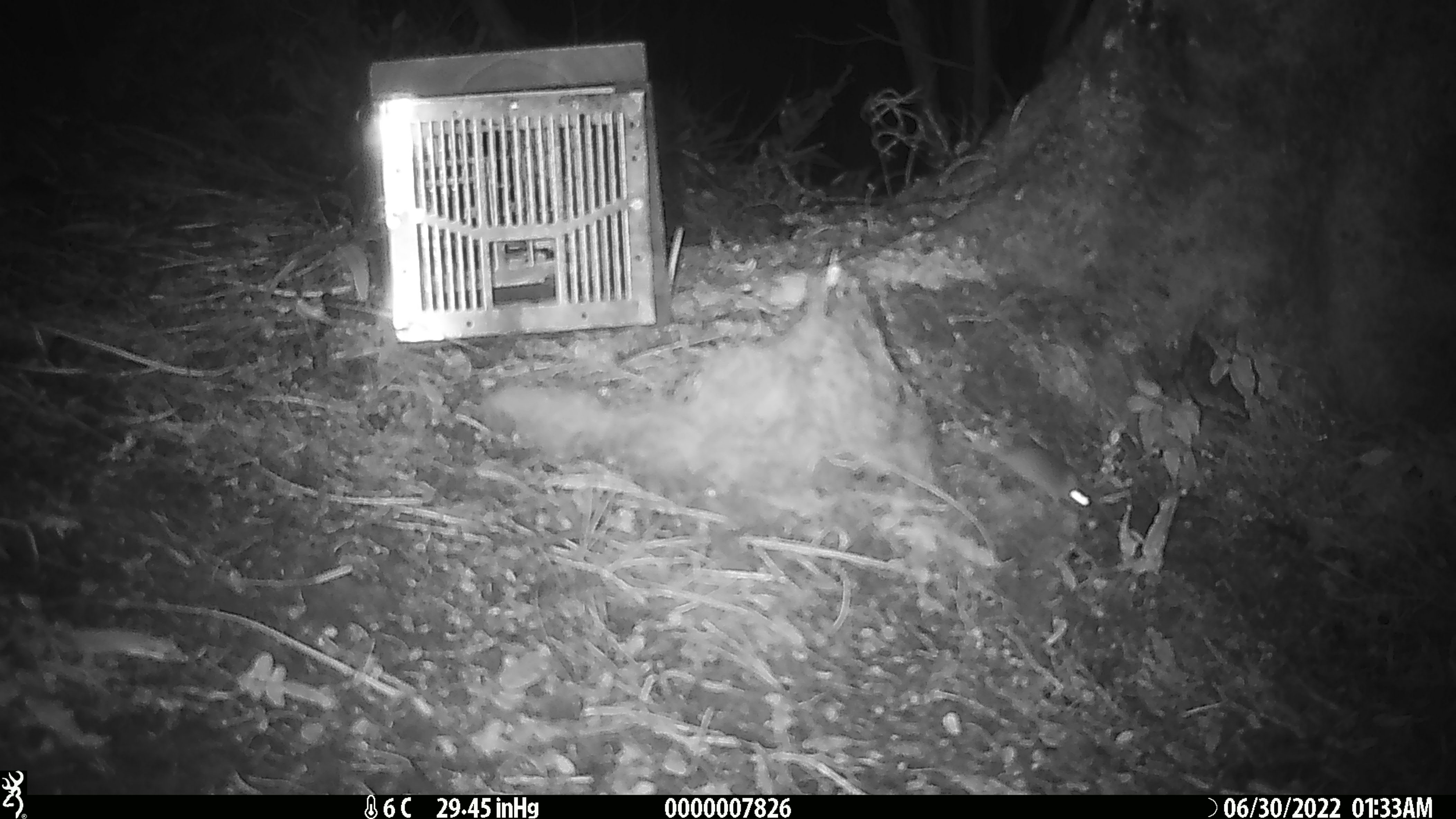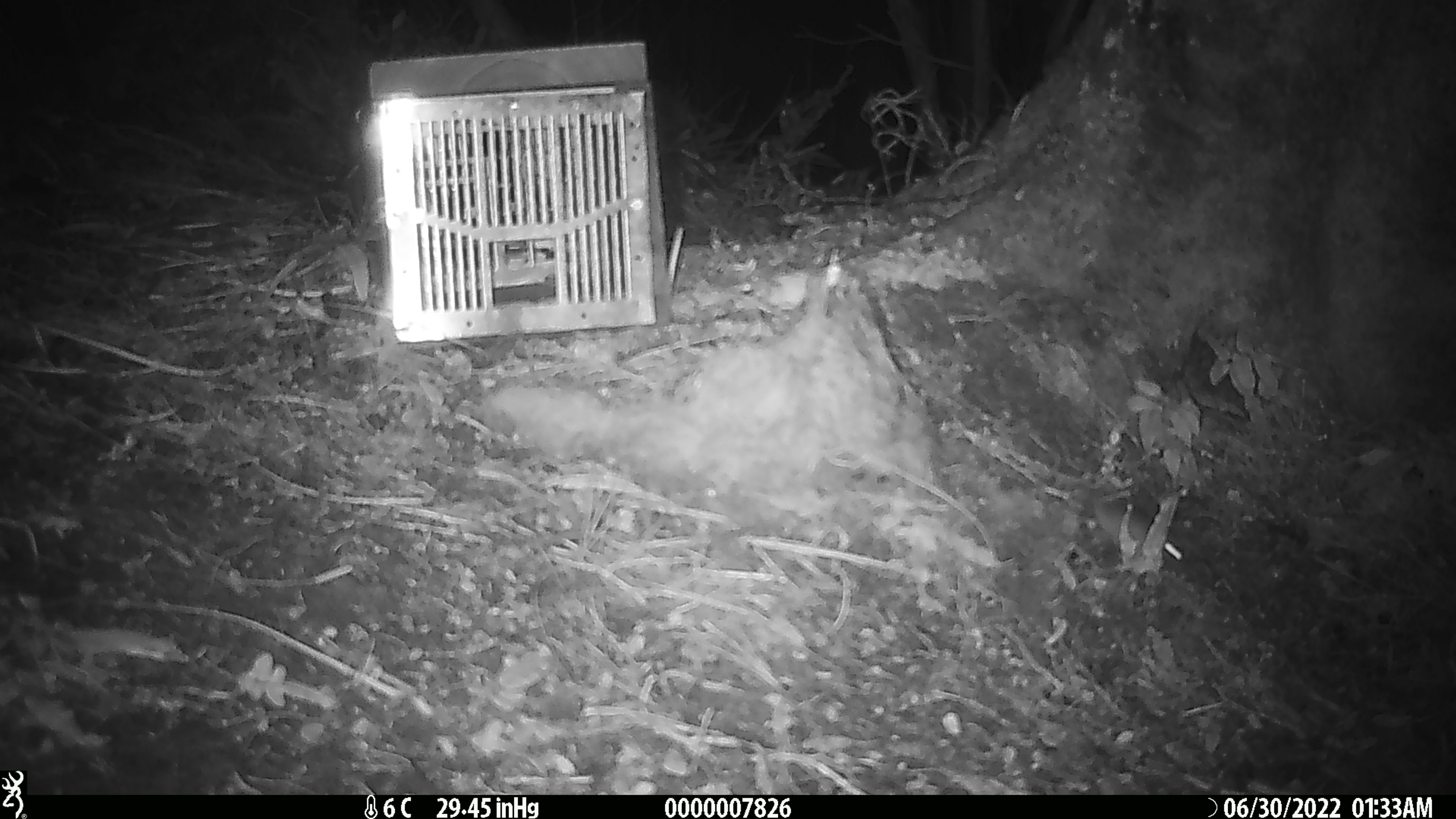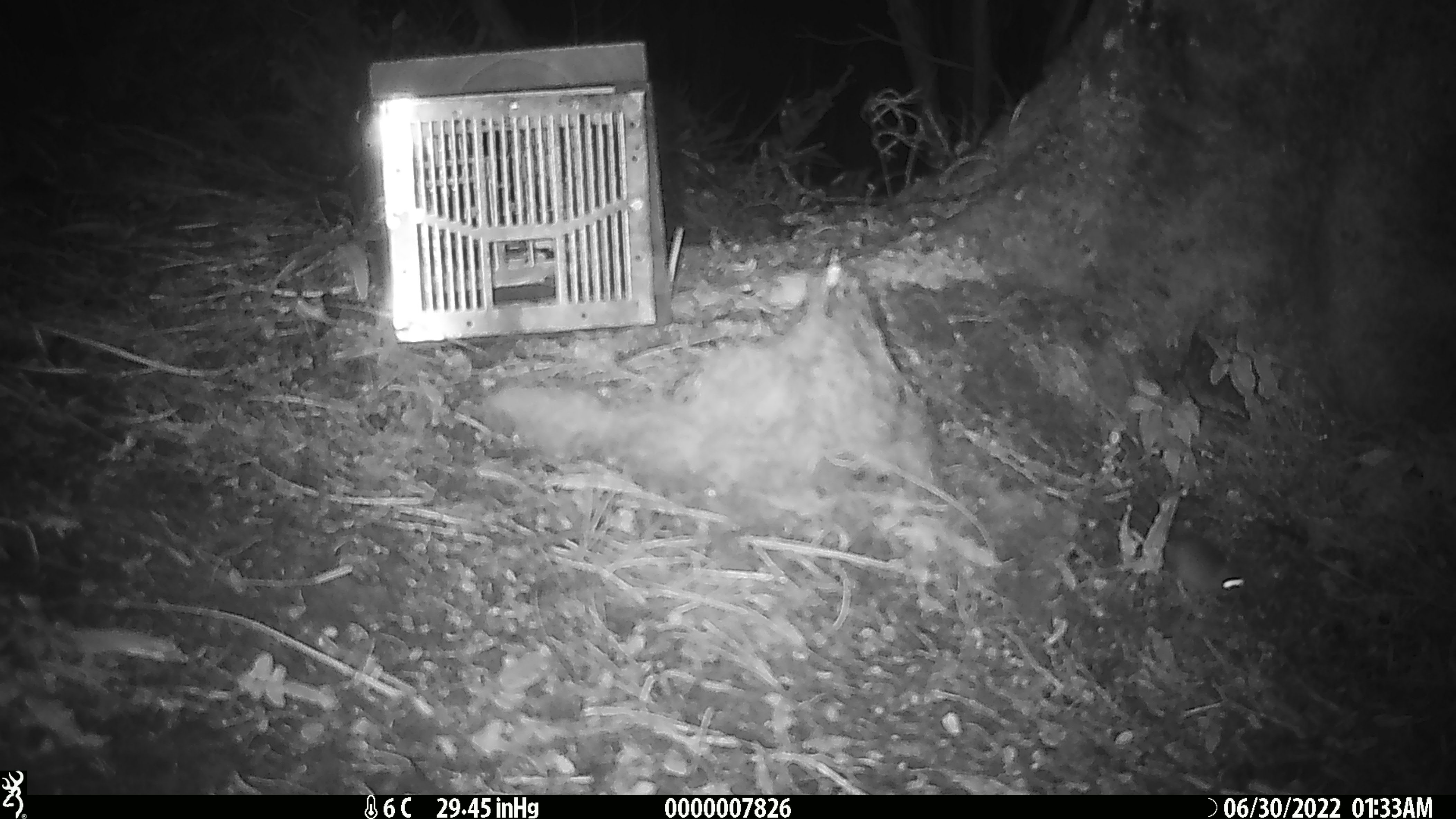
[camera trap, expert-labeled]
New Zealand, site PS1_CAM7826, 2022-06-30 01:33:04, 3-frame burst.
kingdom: Animalia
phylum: Chordata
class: Mammalia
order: Rodentia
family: Muridae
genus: Mus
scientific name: Mus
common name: mouse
Mouse (Mus).